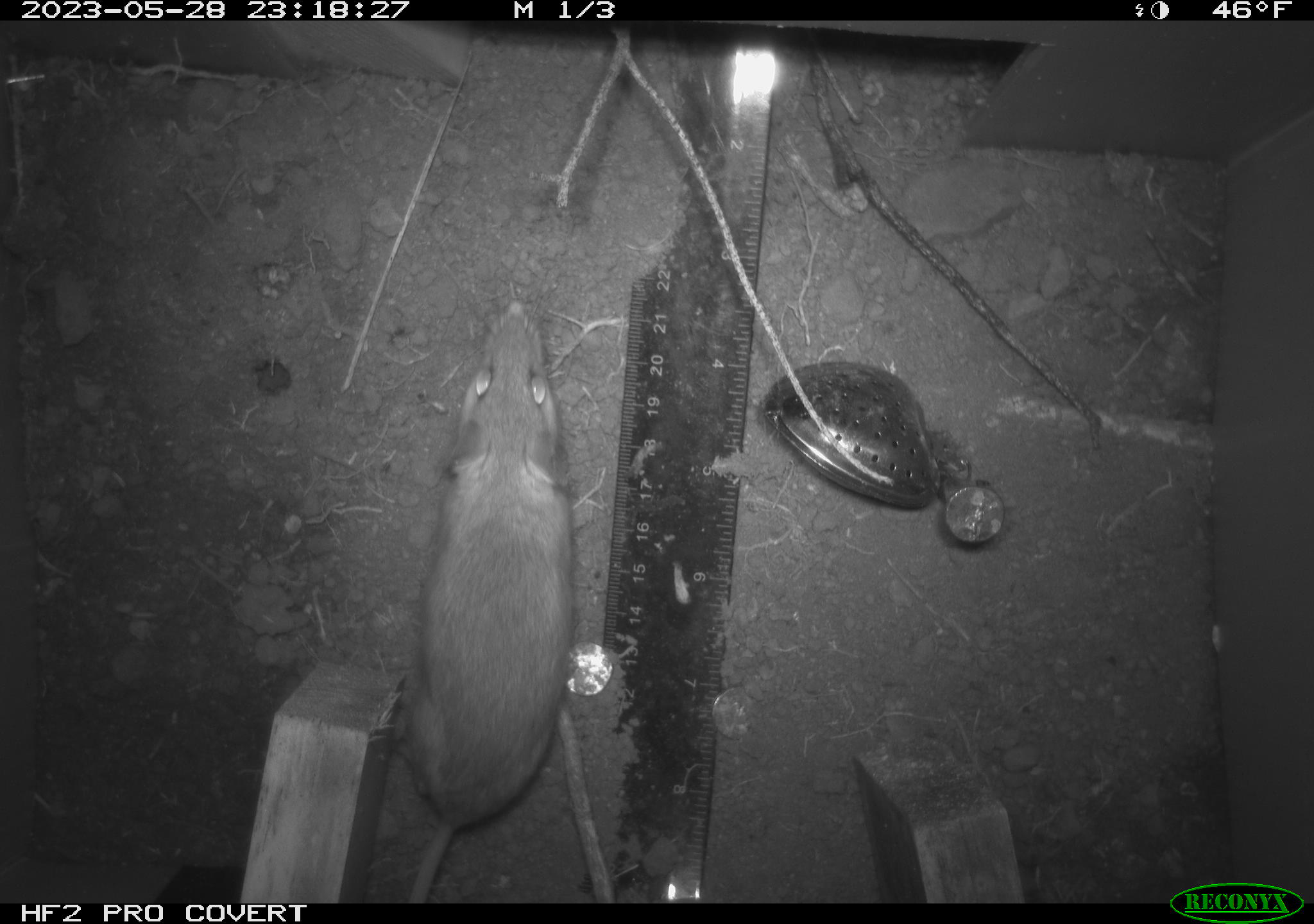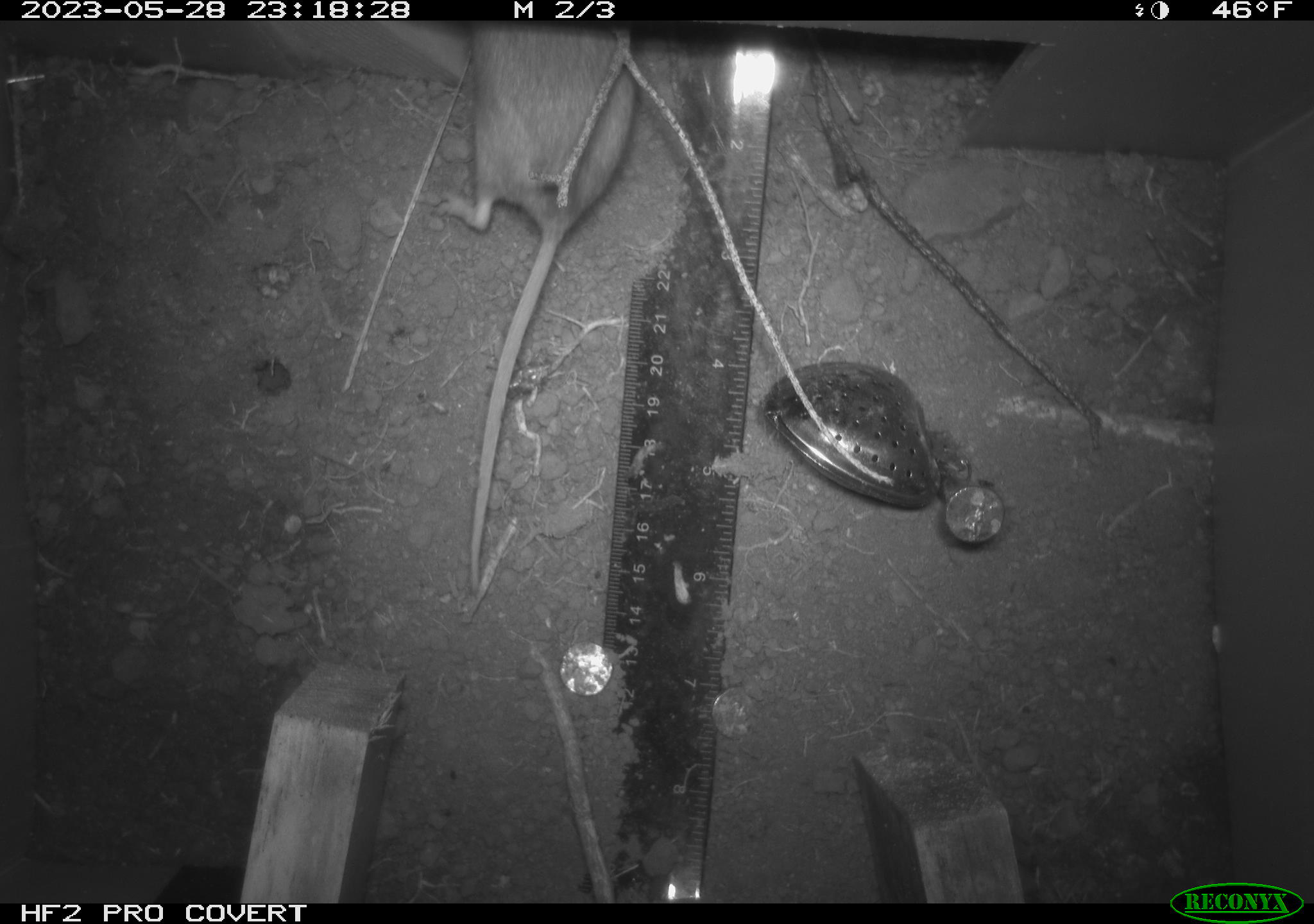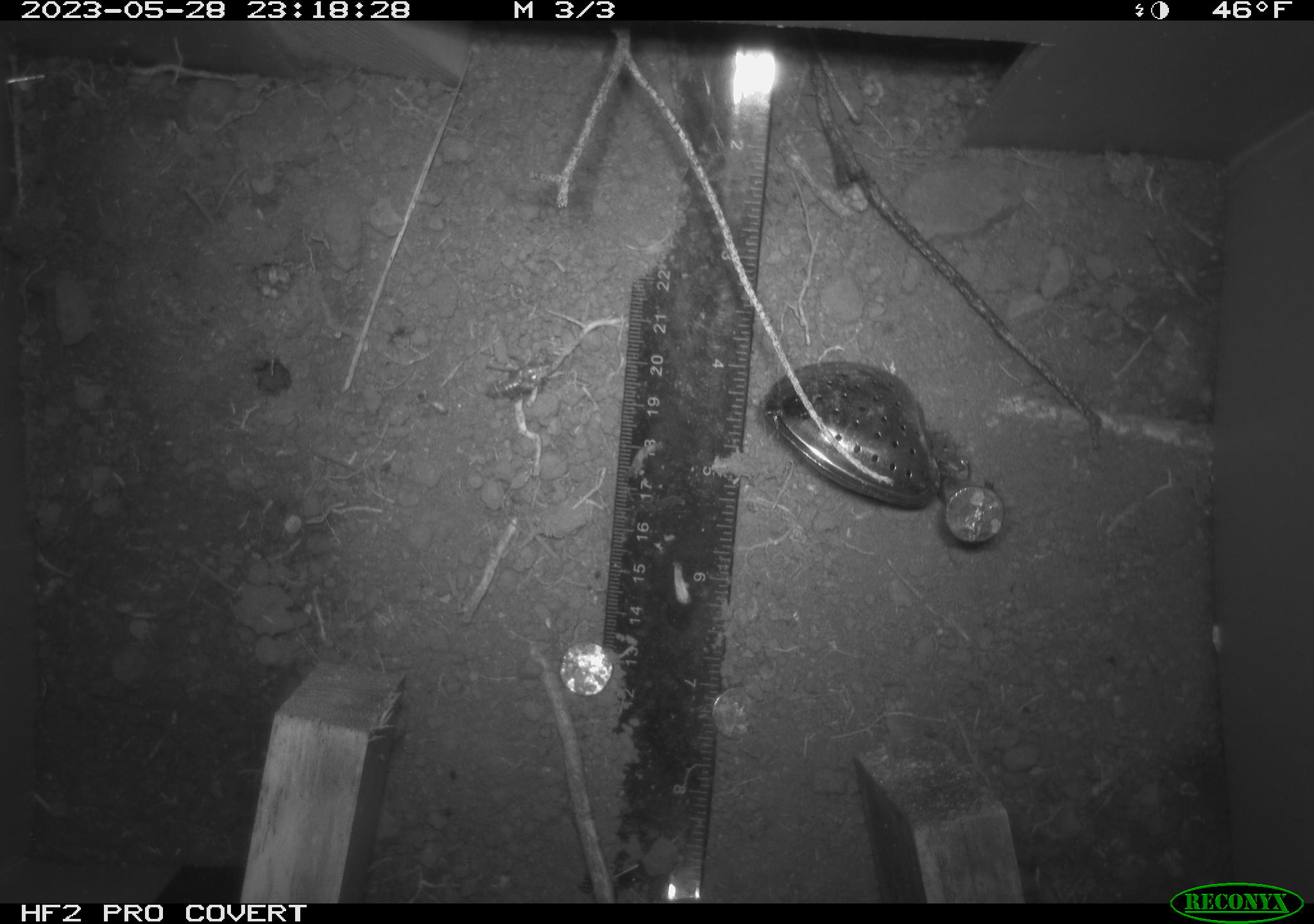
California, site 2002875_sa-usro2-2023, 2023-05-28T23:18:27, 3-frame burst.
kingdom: Animalia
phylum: Chordata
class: Mammalia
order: Rodentia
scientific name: Rodentia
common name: mouse species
Mouse species (Rodentia).